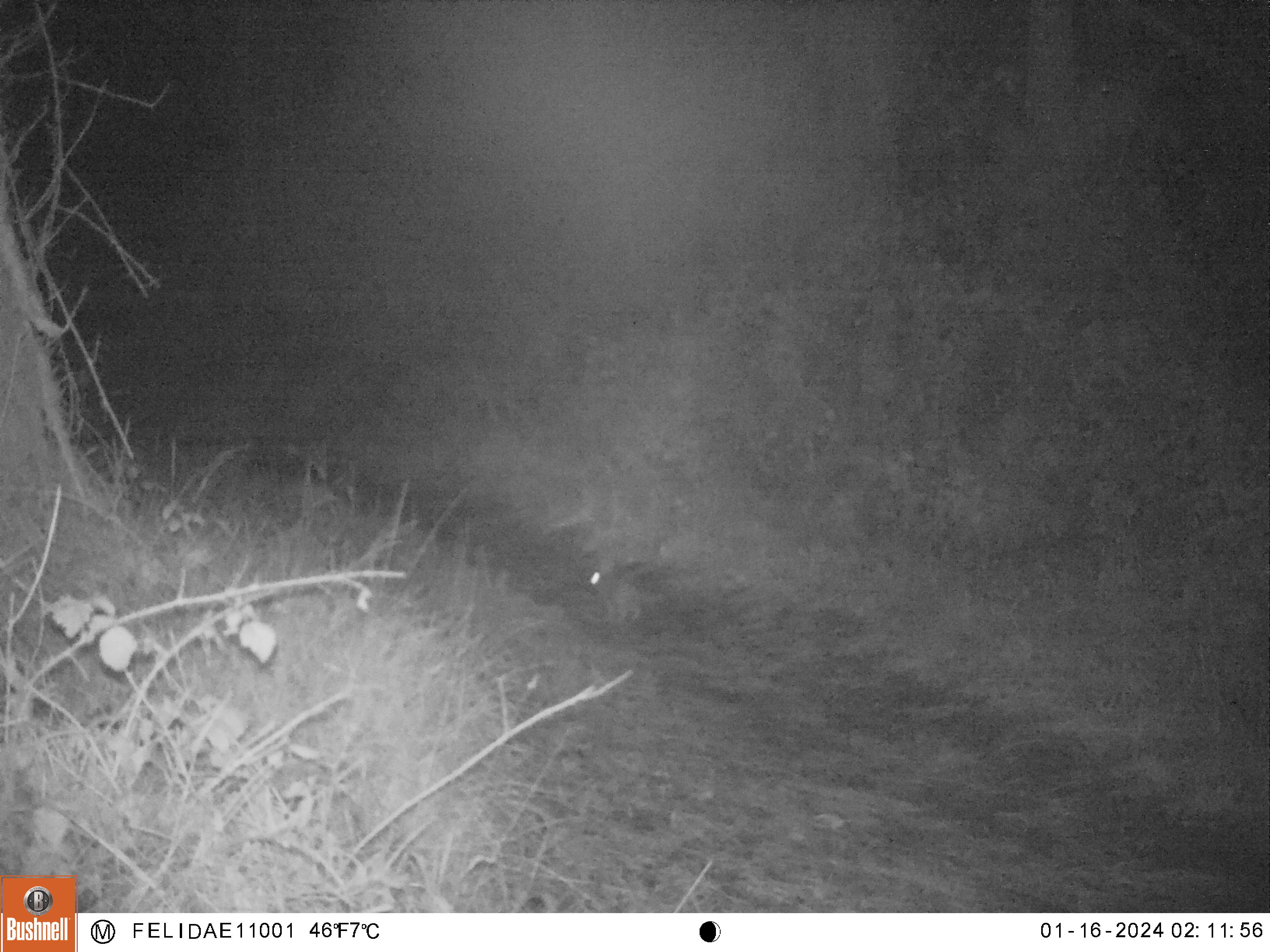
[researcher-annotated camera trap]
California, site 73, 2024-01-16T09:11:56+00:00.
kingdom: Animalia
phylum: Chordata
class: Mammalia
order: Lagomorpha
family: Leporidae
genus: Sylvilagus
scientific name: Sylvilagus bachmani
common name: brush rabbit